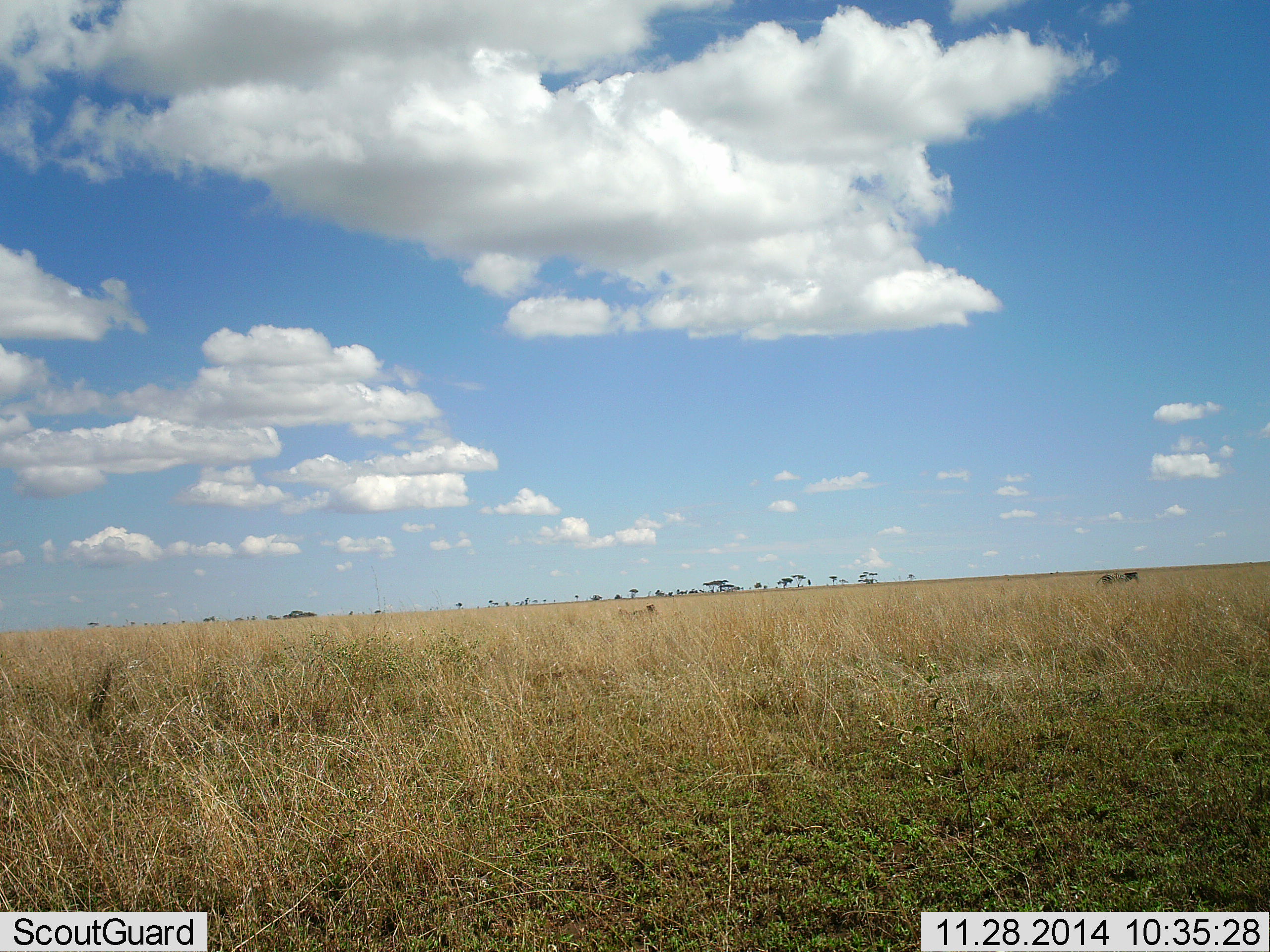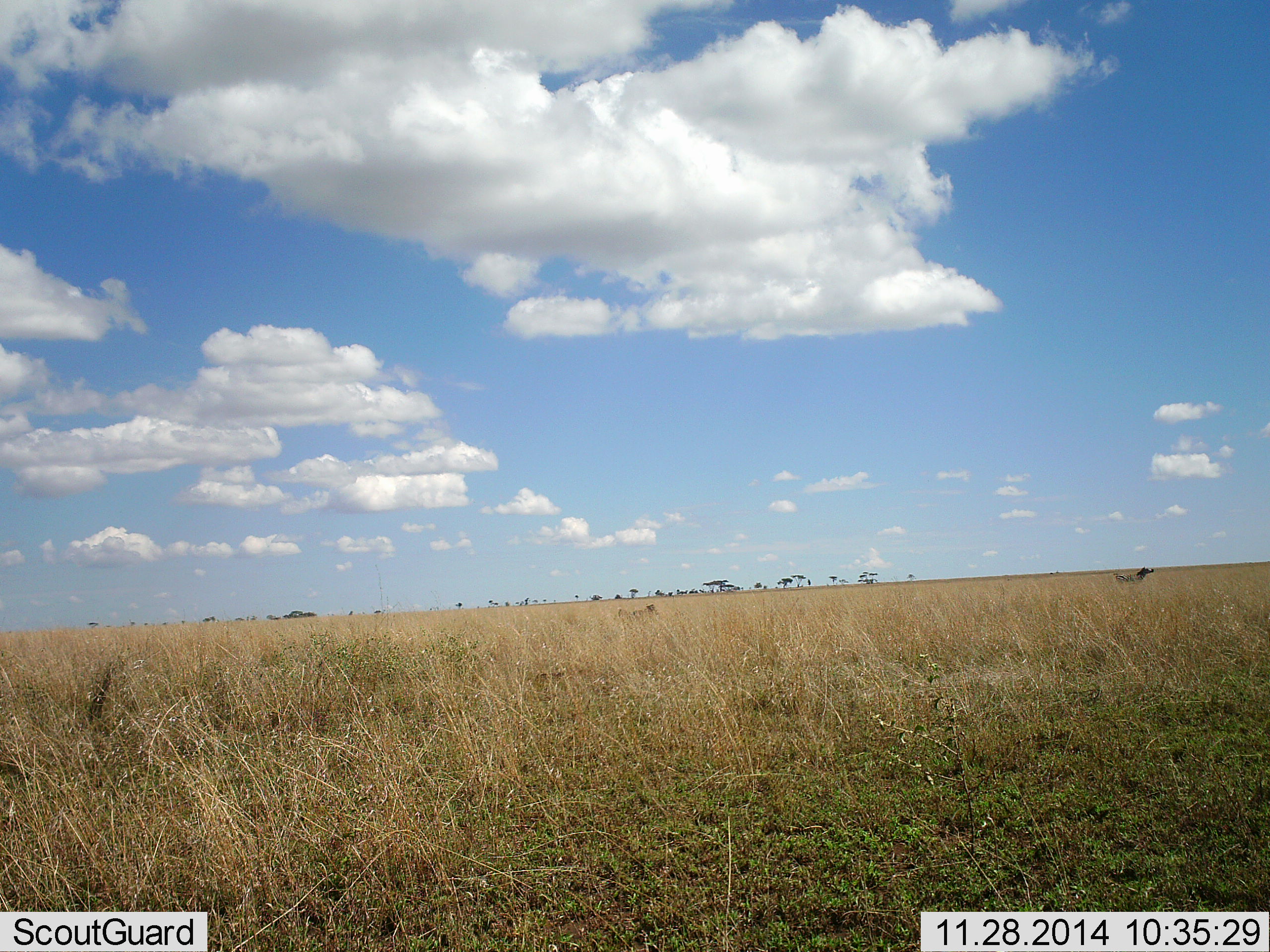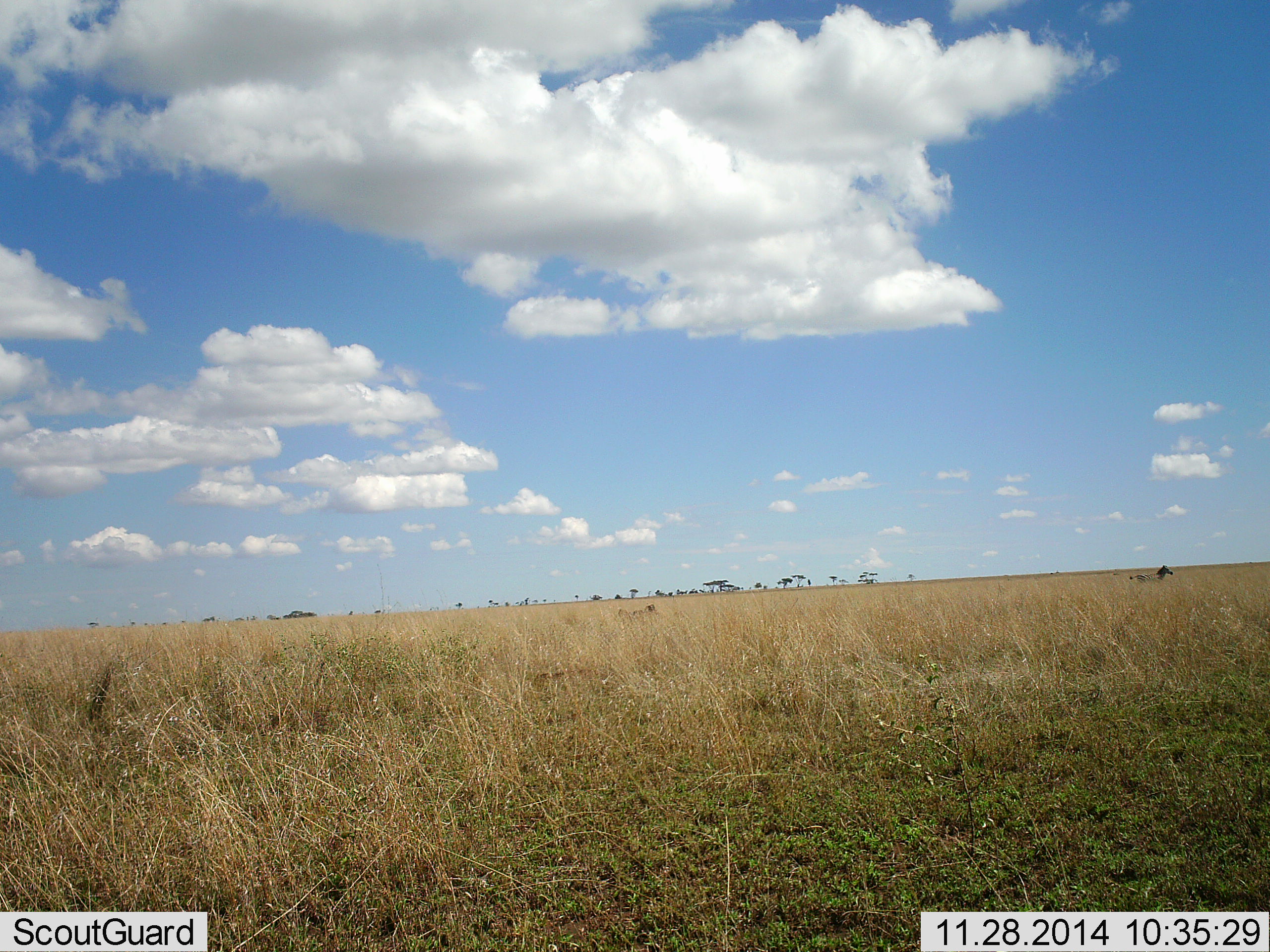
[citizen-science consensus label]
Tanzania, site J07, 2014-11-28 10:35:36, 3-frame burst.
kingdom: Animalia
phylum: Chordata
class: Mammalia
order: Perissodactyla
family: Equidae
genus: Equus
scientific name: Equus quagga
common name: plains zebra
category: zebra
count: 1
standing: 10%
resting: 0%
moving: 100%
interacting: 0%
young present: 0%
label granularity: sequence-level